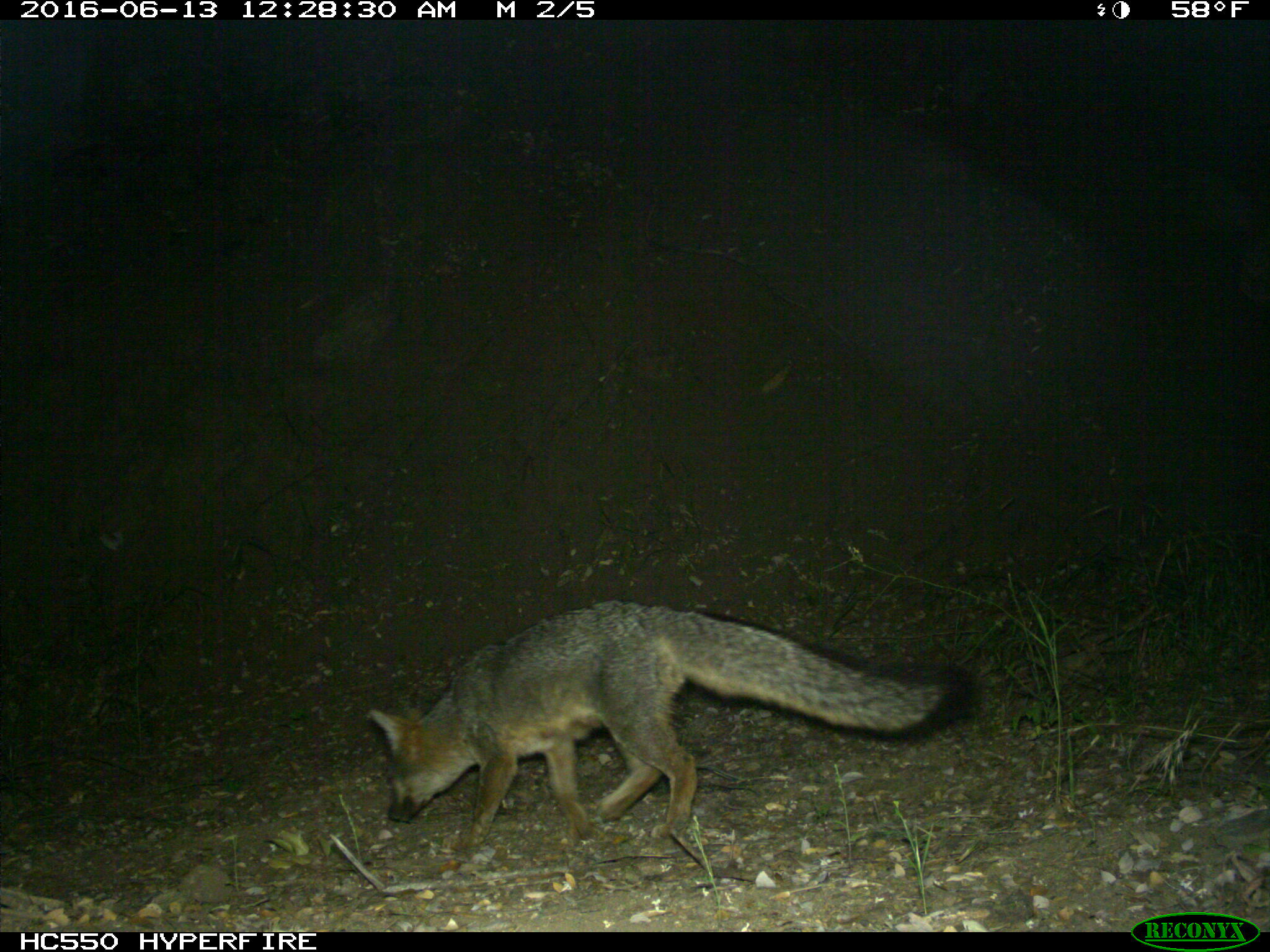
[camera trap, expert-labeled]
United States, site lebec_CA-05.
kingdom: Animalia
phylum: Chordata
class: Mammalia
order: Carnivora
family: Canidae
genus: Urocyon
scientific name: Urocyon cinereoargenteus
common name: gray fox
Urocyon cinereoargenteus (gray fox).